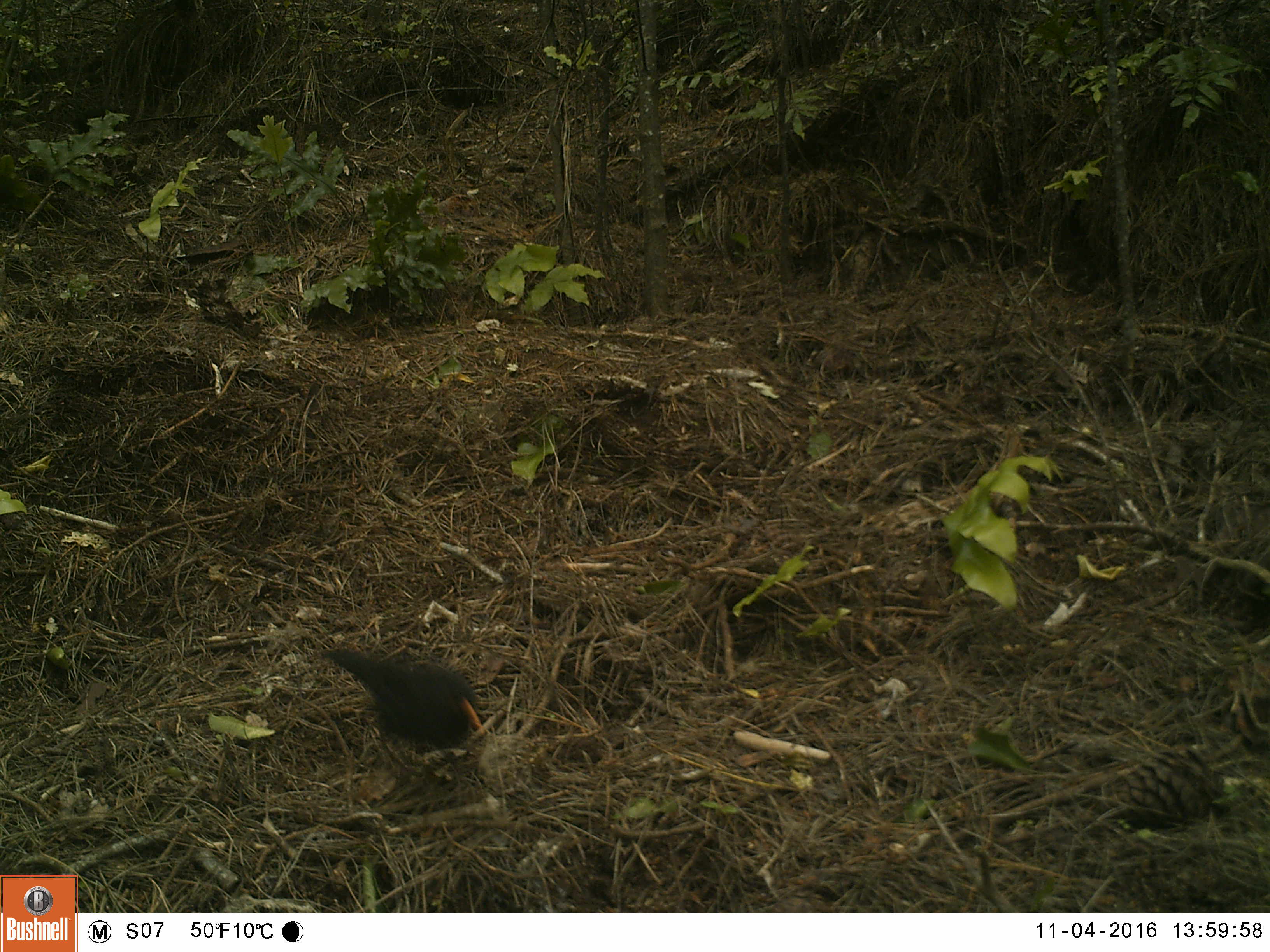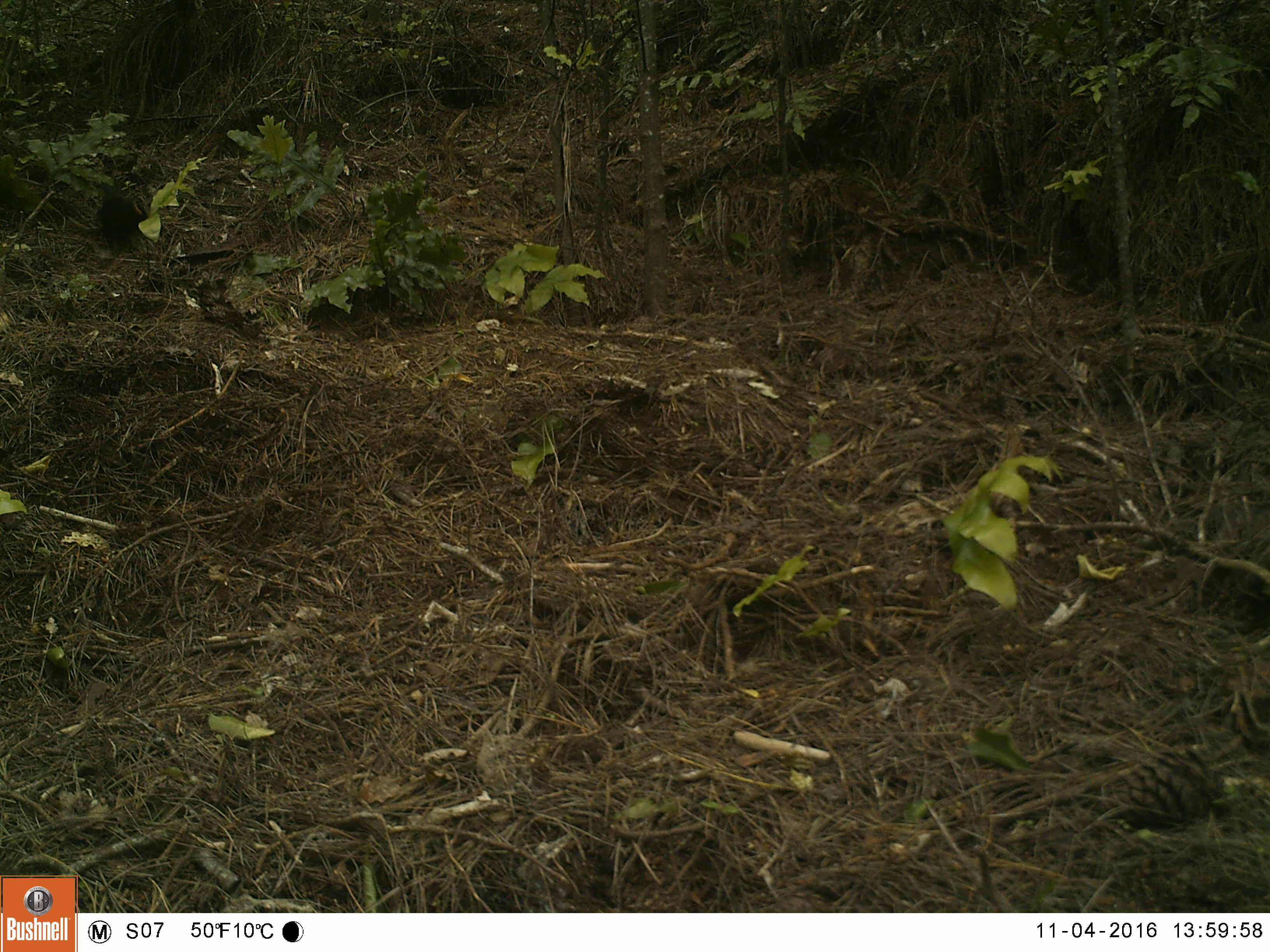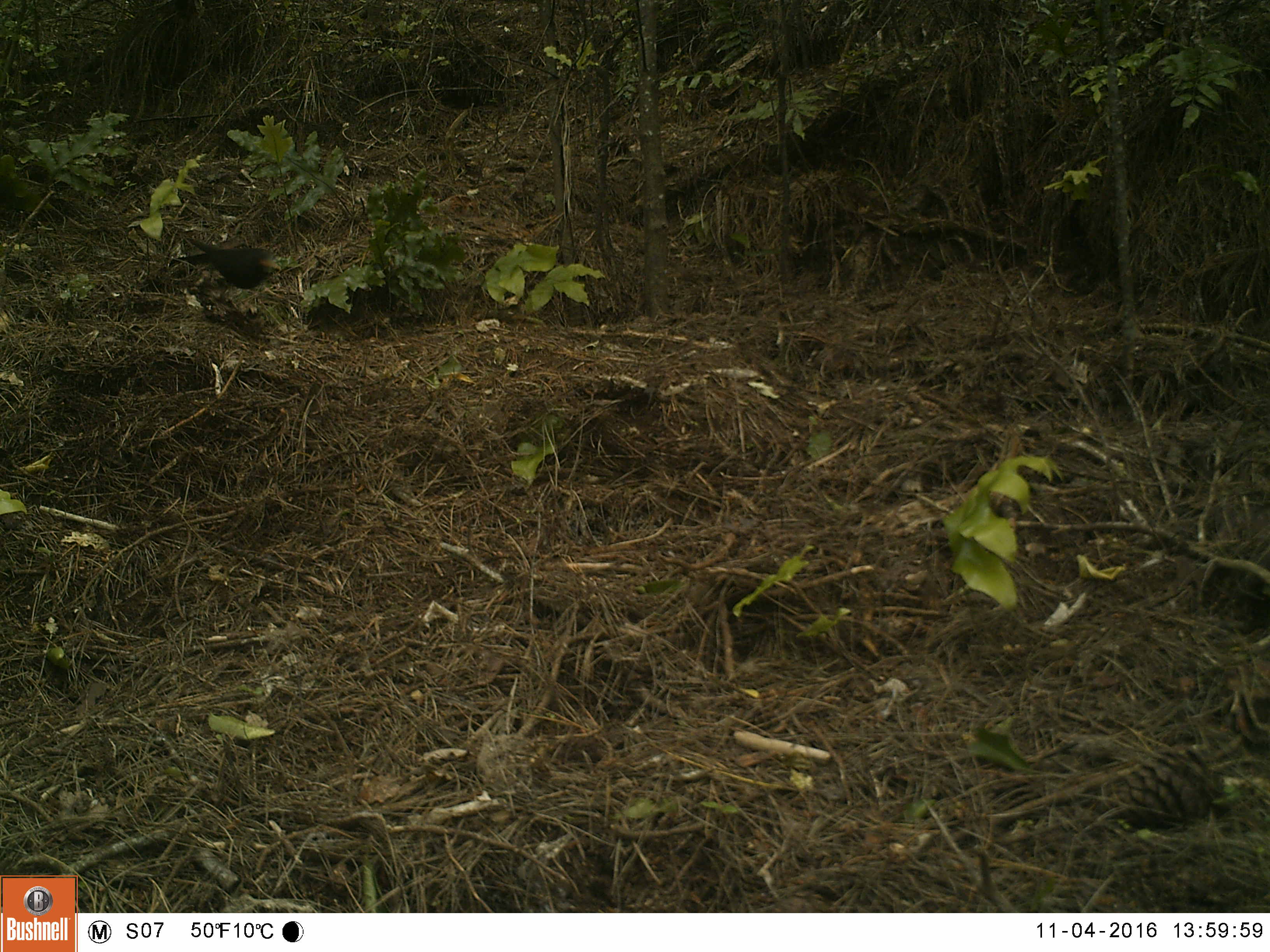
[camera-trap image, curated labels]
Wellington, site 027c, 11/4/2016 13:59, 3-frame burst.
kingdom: Animalia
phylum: Chordata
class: Aves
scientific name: Aves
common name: bird